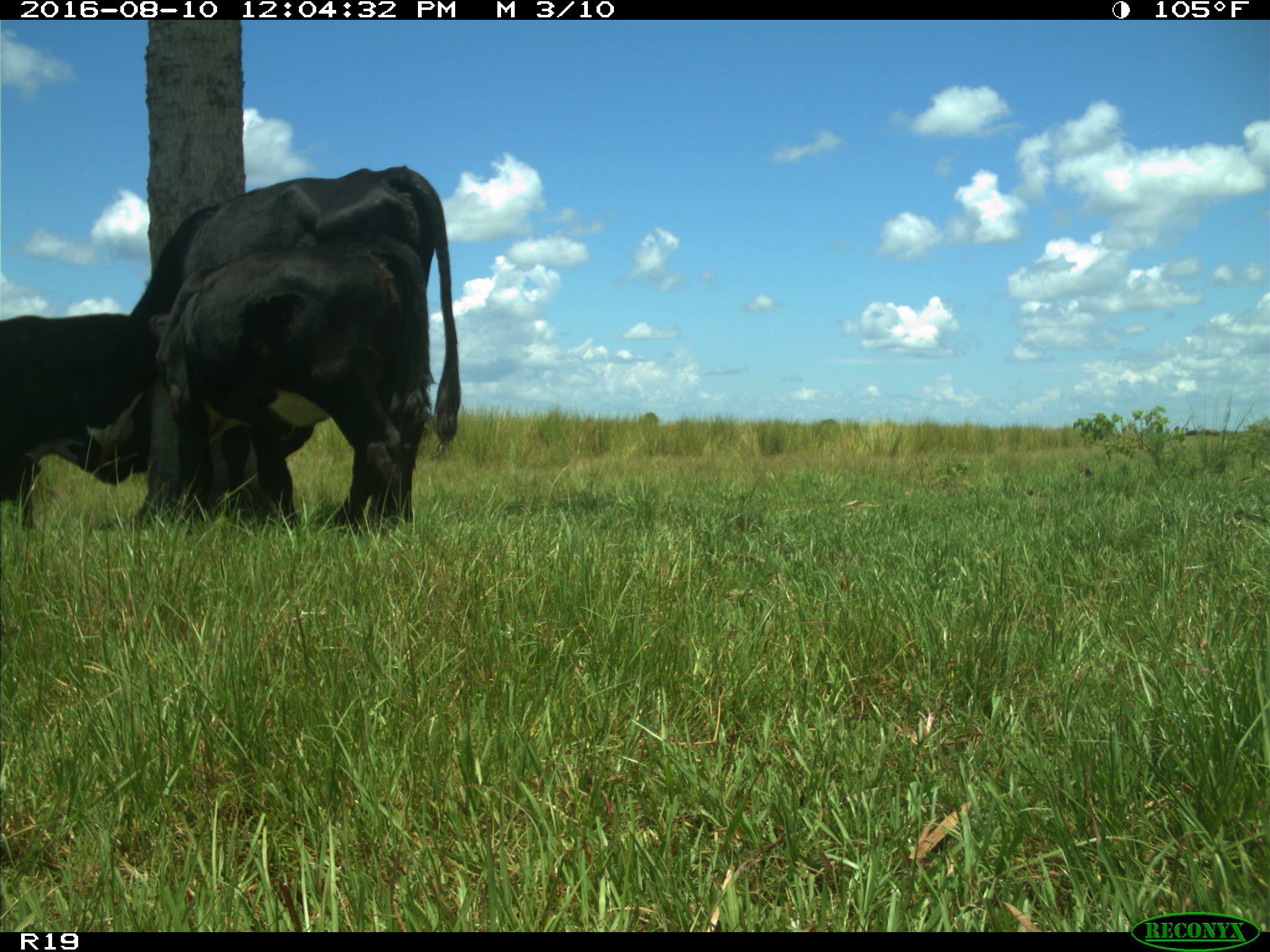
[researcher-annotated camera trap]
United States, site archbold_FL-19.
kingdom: Animalia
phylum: Chordata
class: Mammalia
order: Artiodactyla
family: Bovidae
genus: Bos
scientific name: Bos taurus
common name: domestic cow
Bos taurus (domestic cow).